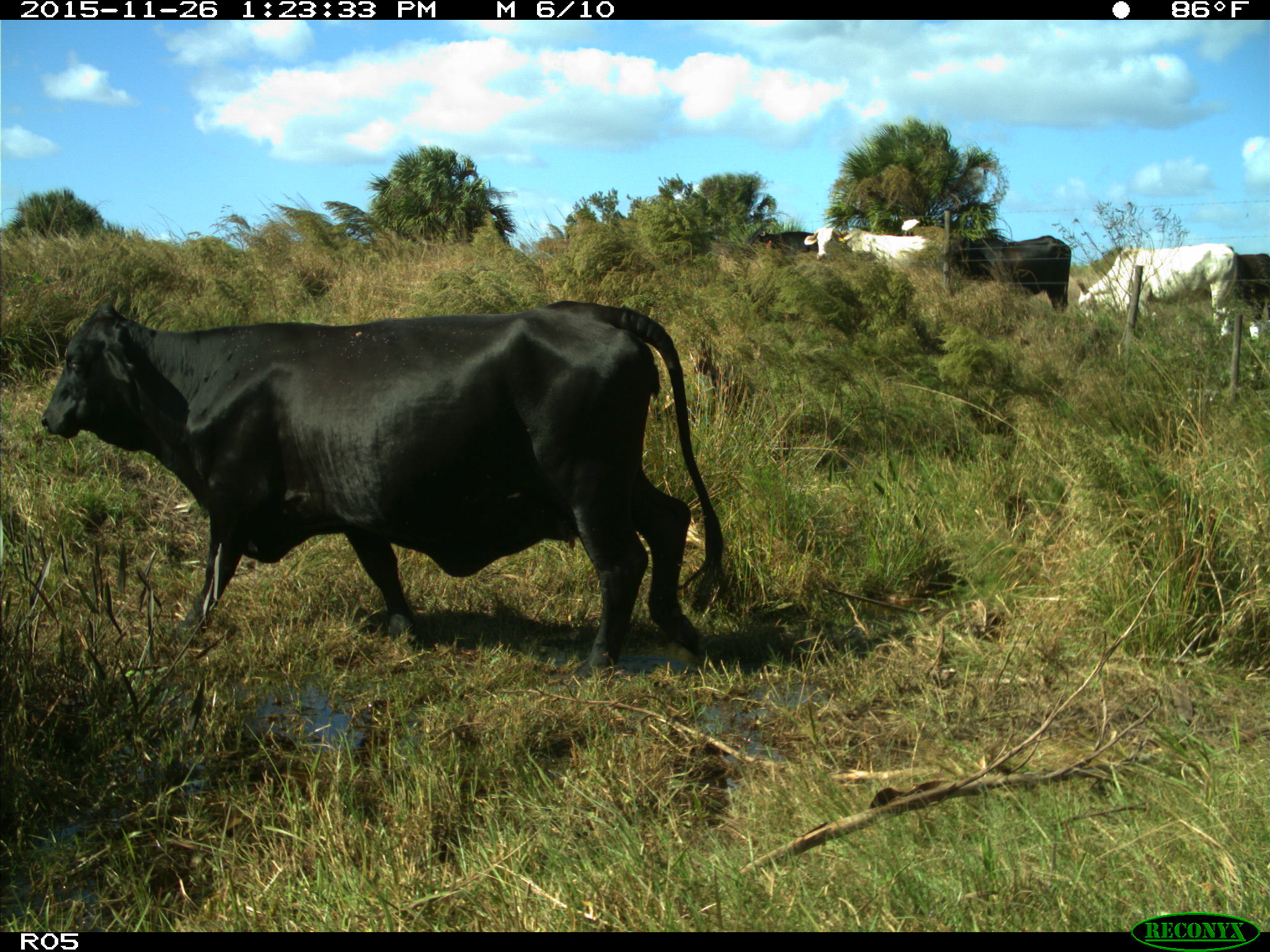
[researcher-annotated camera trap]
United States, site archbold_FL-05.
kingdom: Animalia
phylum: Chordata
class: Mammalia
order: Artiodactyla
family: Bovidae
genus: Bos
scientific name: Bos taurus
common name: domestic cow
Bos taurus (domestic cow).